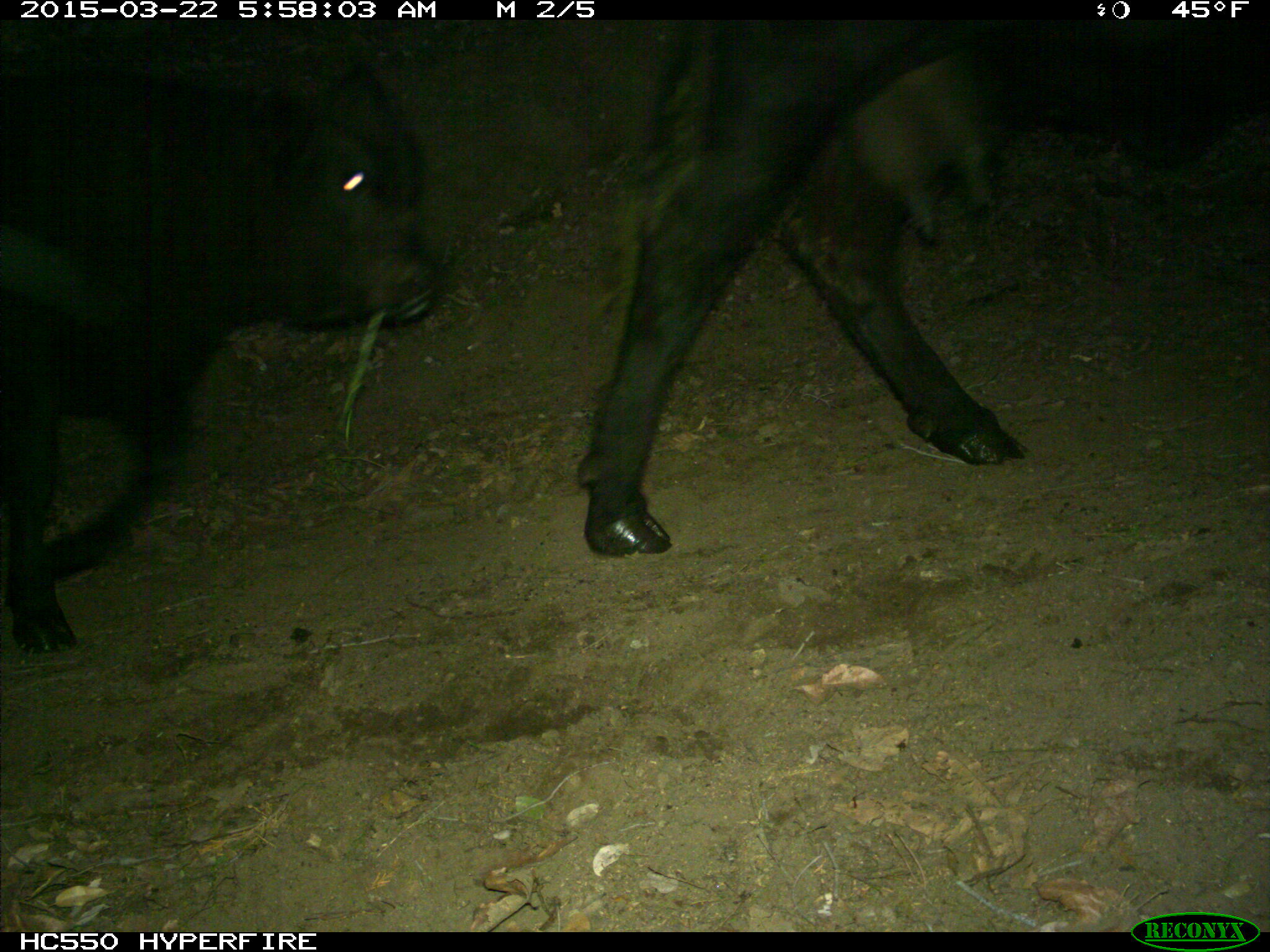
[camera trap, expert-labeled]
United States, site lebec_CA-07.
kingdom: Animalia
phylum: Chordata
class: Mammalia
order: Artiodactyla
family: Bovidae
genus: Bos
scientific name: Bos taurus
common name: domestic cow